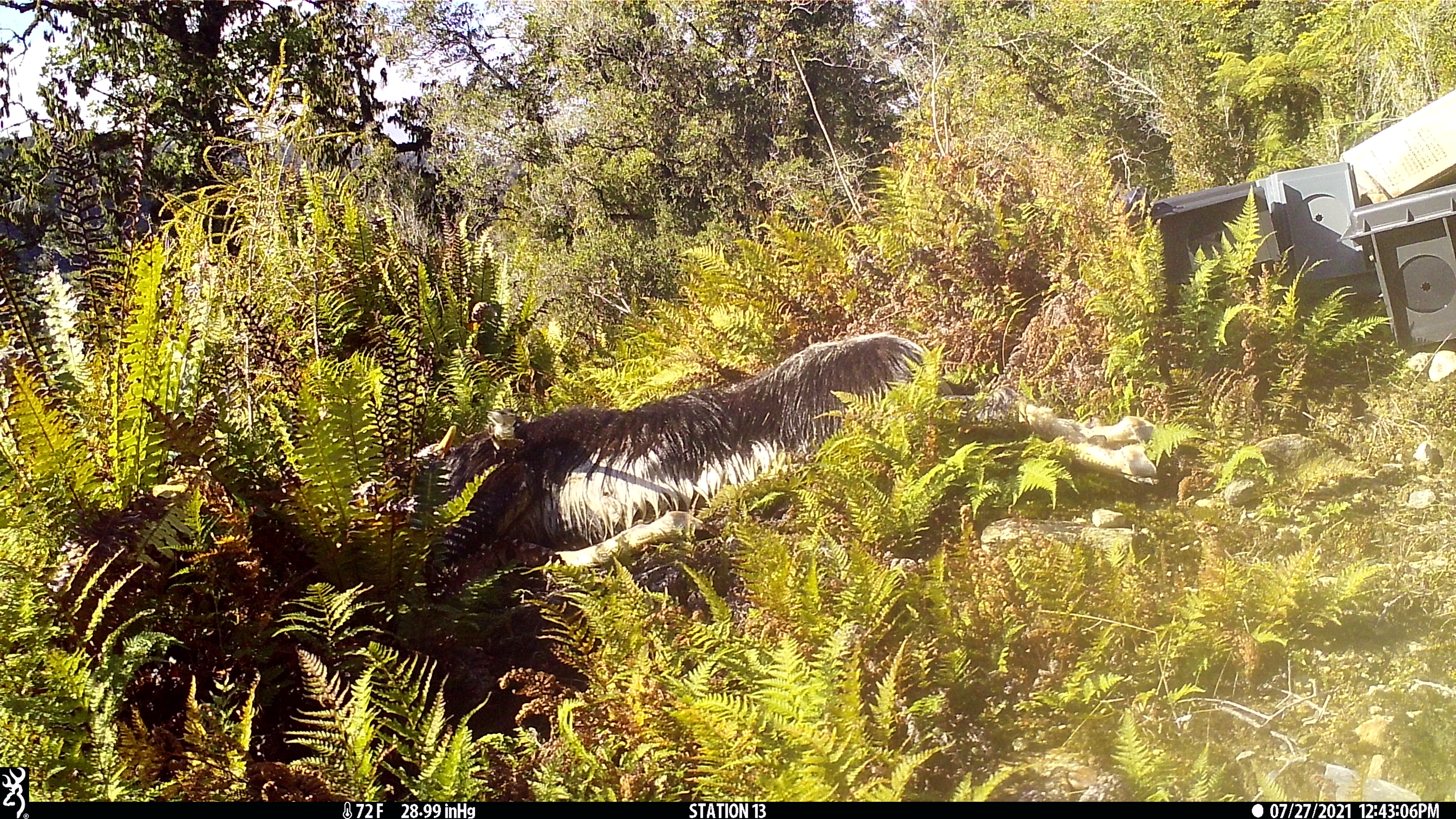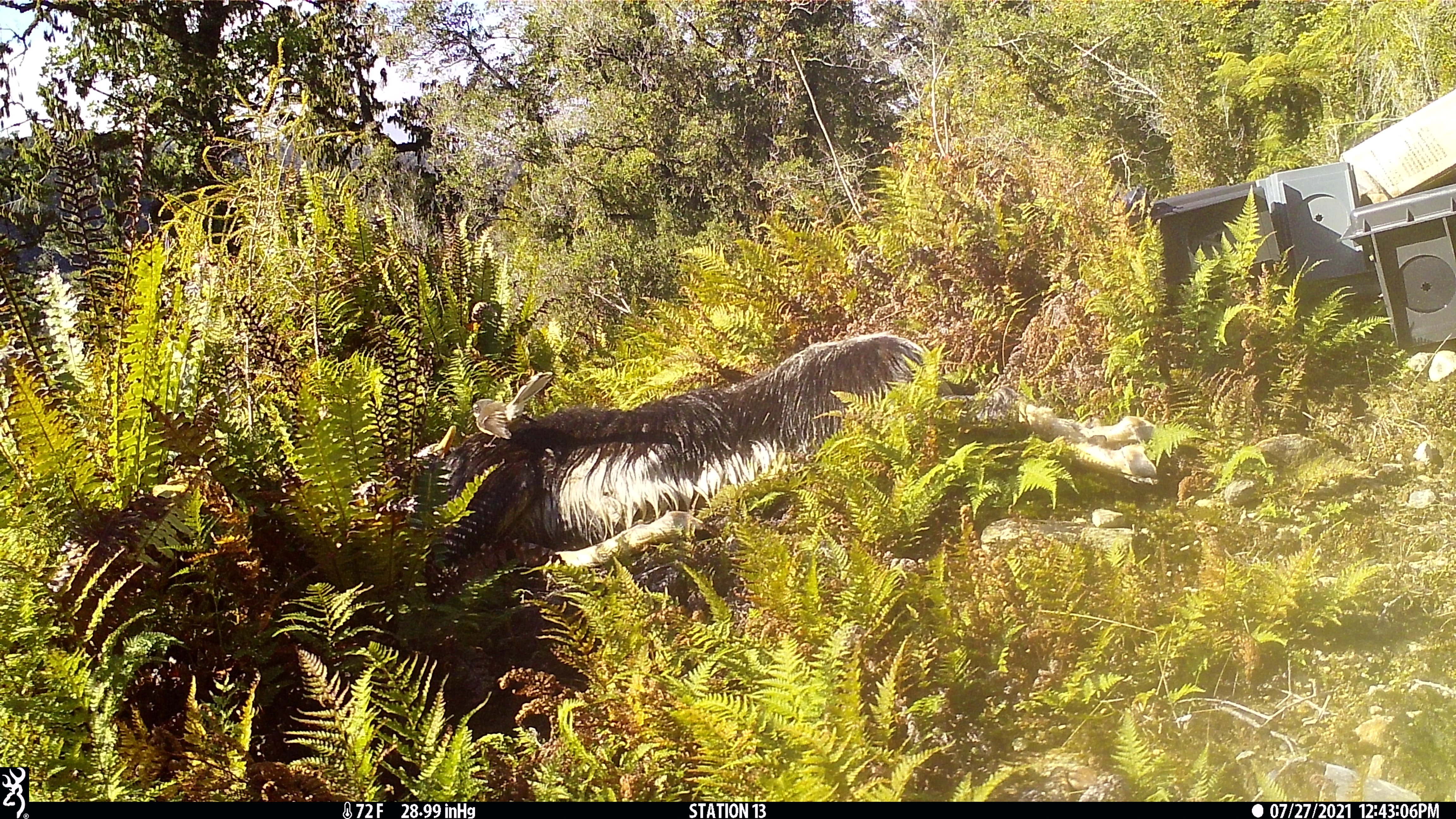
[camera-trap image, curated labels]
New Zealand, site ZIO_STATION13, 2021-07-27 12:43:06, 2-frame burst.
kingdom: Animalia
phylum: Chordata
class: Aves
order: Passeriformes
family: Rhipiduridae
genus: Rhipidura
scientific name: Rhipidura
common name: fantails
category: fantail